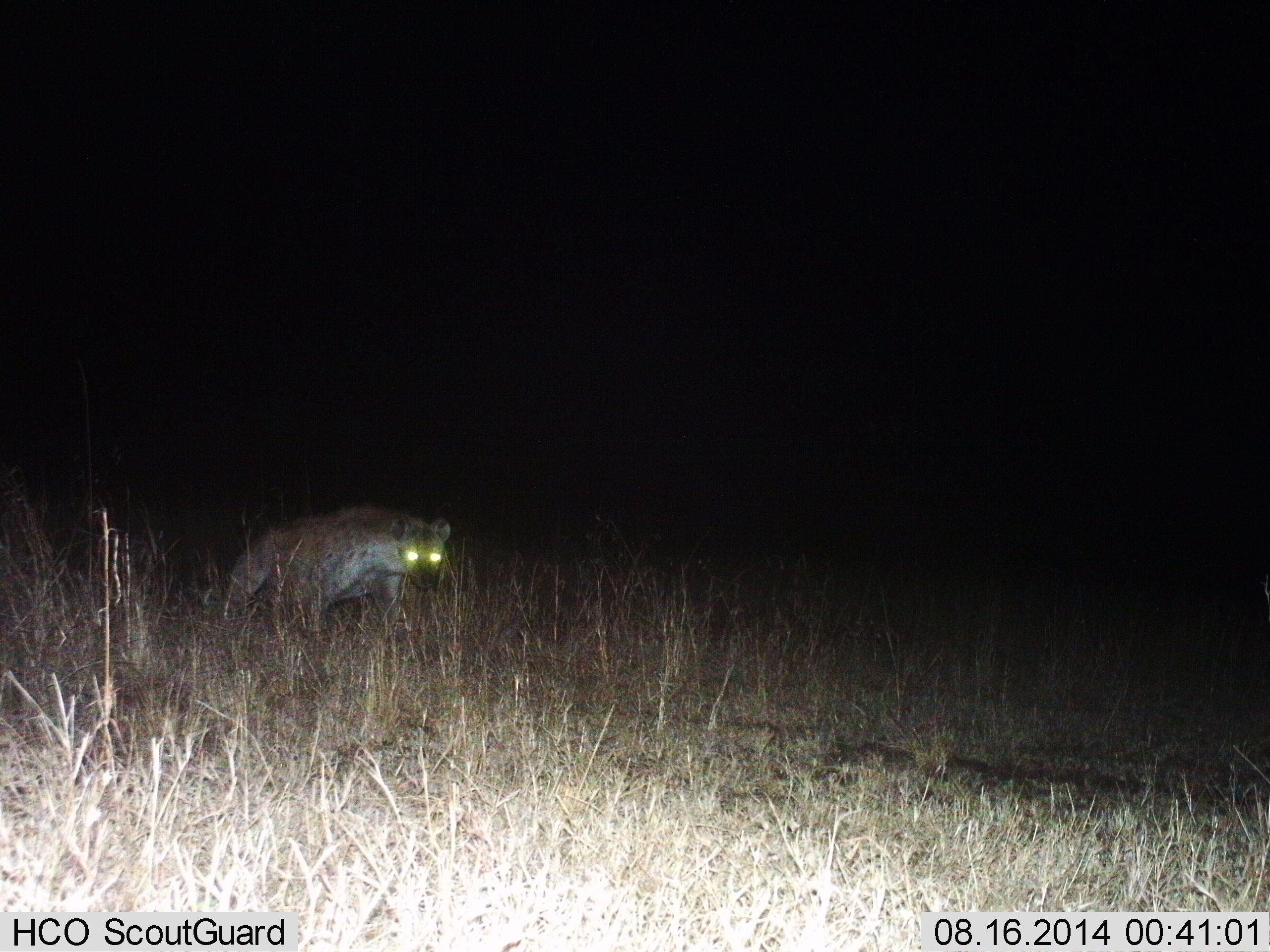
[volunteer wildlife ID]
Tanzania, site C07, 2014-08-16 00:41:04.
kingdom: Animalia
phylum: Chordata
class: Mammalia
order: Carnivora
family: Hyaenidae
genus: Crocuta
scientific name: Crocuta crocuta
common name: spotted hyena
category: hyenaspotted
Hyenaspotted (spotted hyena) (Crocuta crocuta), count 1. Behavior (volunteer vote fractions): standing 30%, resting 0%, moving 80%, interacting 0%. Young present (vote fraction): 0%. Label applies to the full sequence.